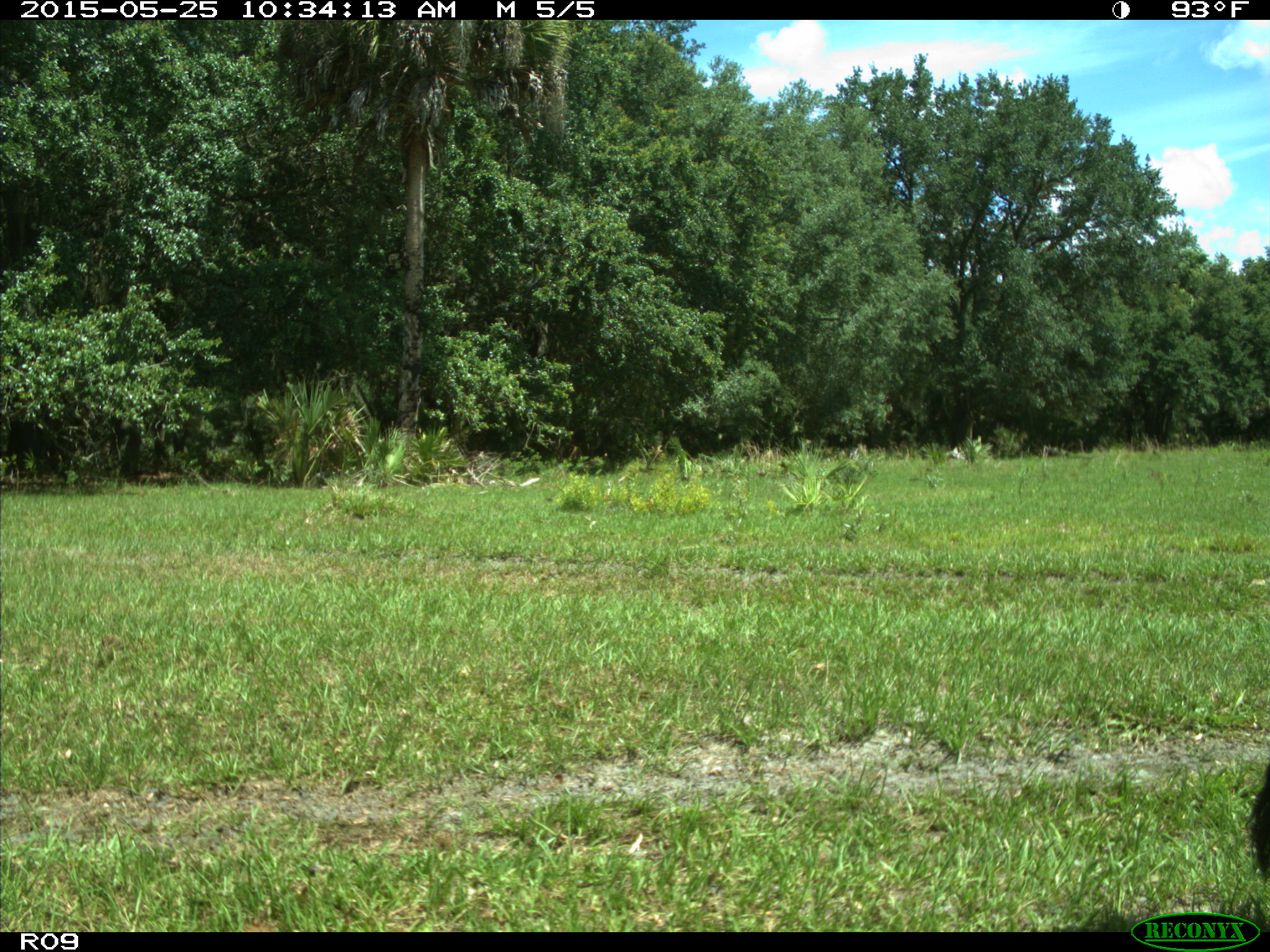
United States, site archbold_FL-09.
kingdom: Animalia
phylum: Chordata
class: Mammalia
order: Artiodactyla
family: Bovidae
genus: Bos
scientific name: Bos taurus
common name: domestic cow